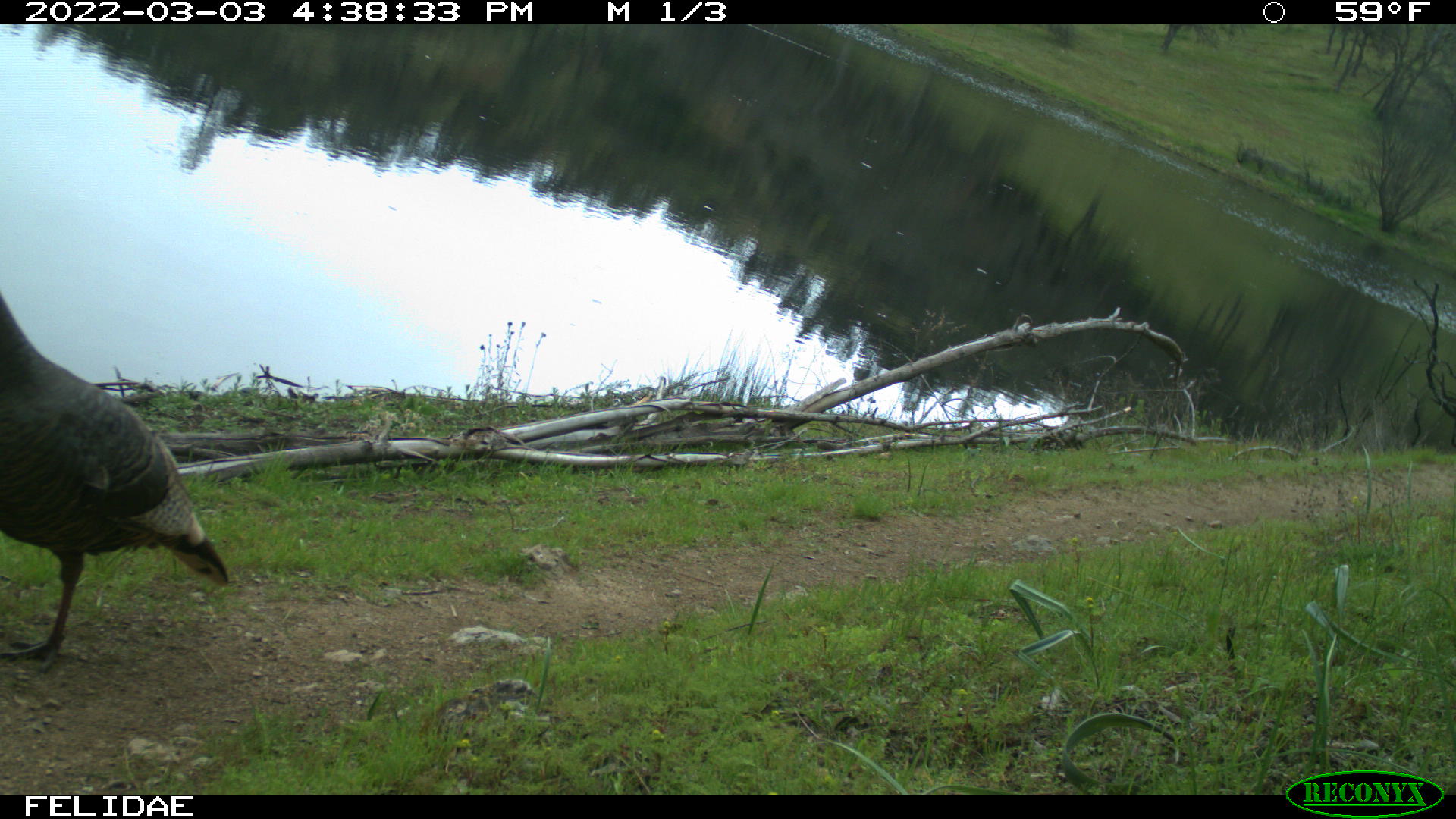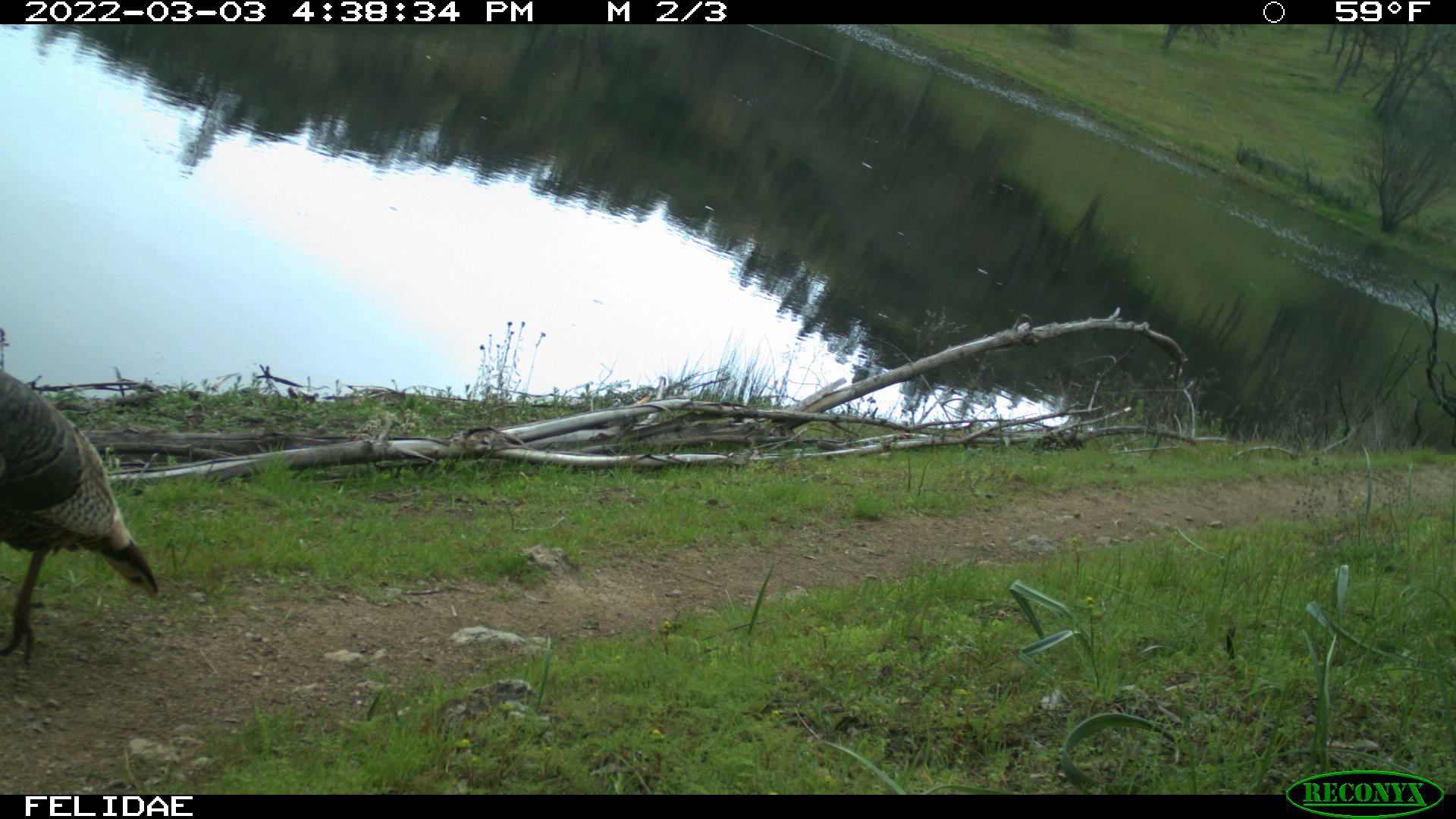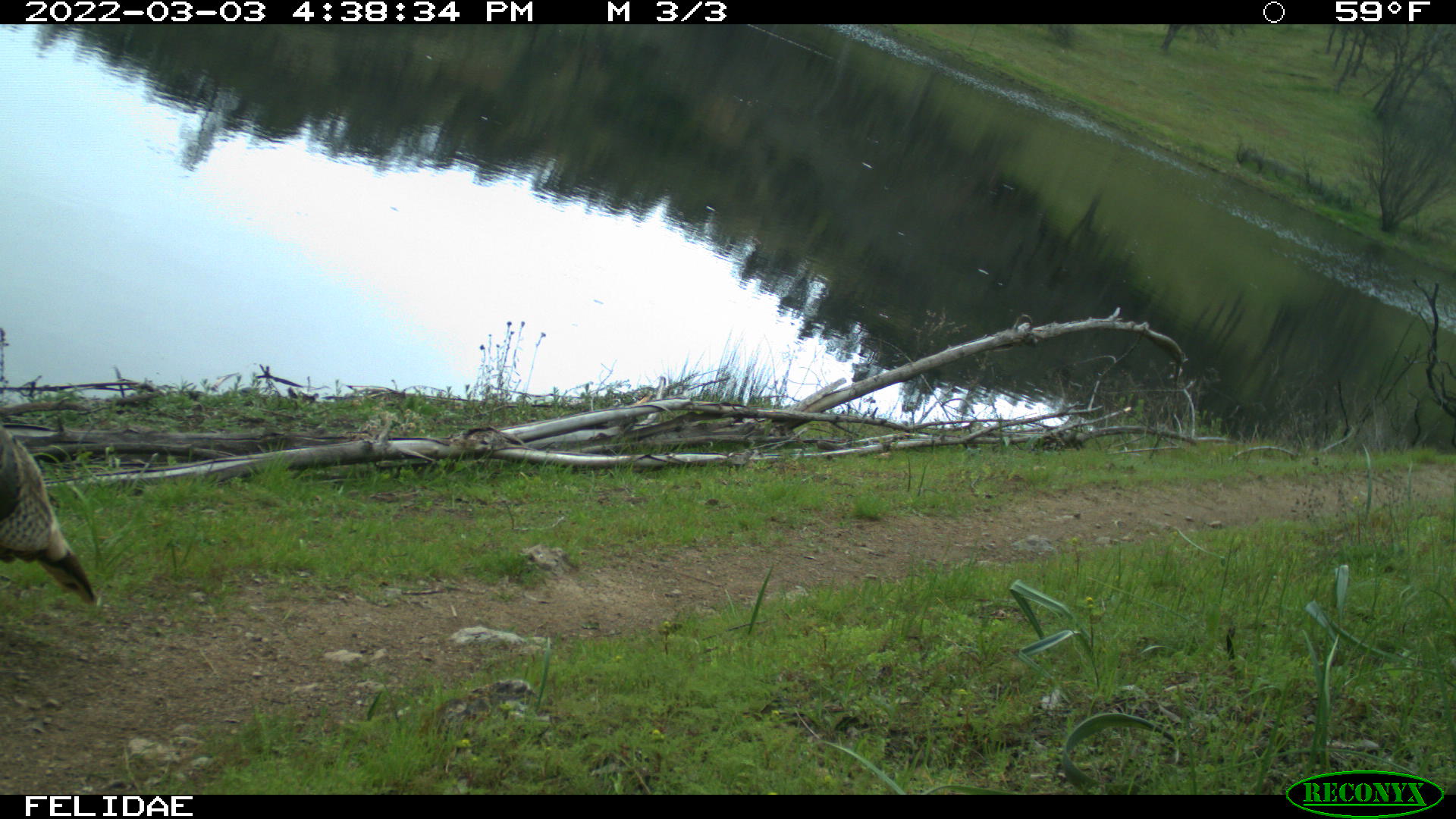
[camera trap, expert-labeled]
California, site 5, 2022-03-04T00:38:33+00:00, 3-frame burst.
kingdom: Animalia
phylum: Chordata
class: Aves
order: Galliformes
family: Phasianidae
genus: Meleagris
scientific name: Meleagris gallopavo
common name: turkey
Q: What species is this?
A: Turkey (Meleagris gallopavo).